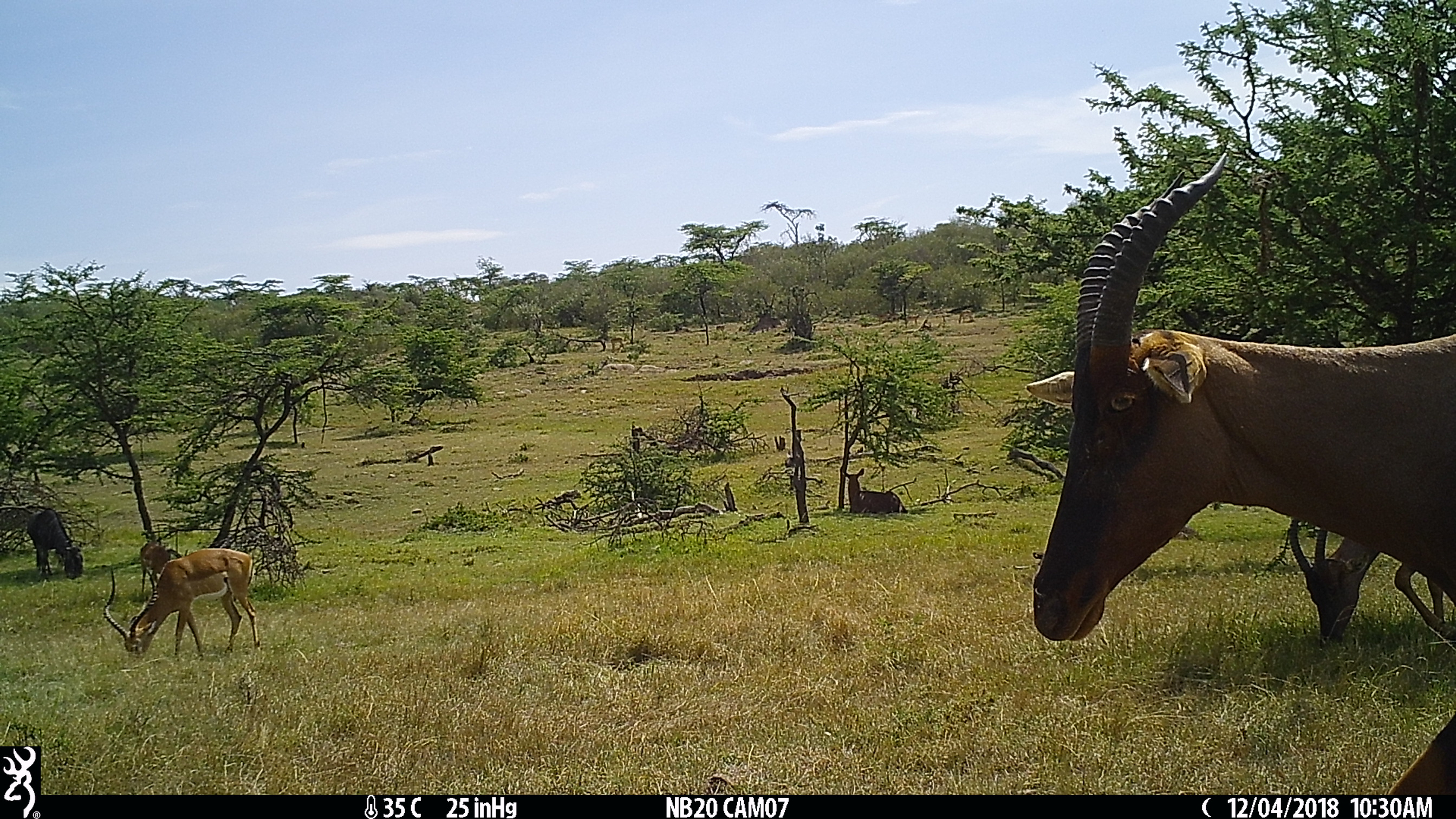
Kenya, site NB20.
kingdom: Animalia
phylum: Chordata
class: Mammalia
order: Artiodactyla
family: Bovidae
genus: Connochaetes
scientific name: Connochaetes taurinus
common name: blue wildebeest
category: wildebeest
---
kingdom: Animalia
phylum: Chordata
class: Mammalia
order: Artiodactyla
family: Bovidae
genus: Damaliscus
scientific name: Damaliscus lunatus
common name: topi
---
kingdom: Animalia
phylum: Chordata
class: Mammalia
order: Artiodactyla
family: Bovidae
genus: Aepyceros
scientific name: Aepyceros melampus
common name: impala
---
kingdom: Animalia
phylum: Chordata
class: Mammalia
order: Artiodactyla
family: Bovidae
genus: Kobus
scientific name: Kobus ellipsiprymnus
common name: waterbuck